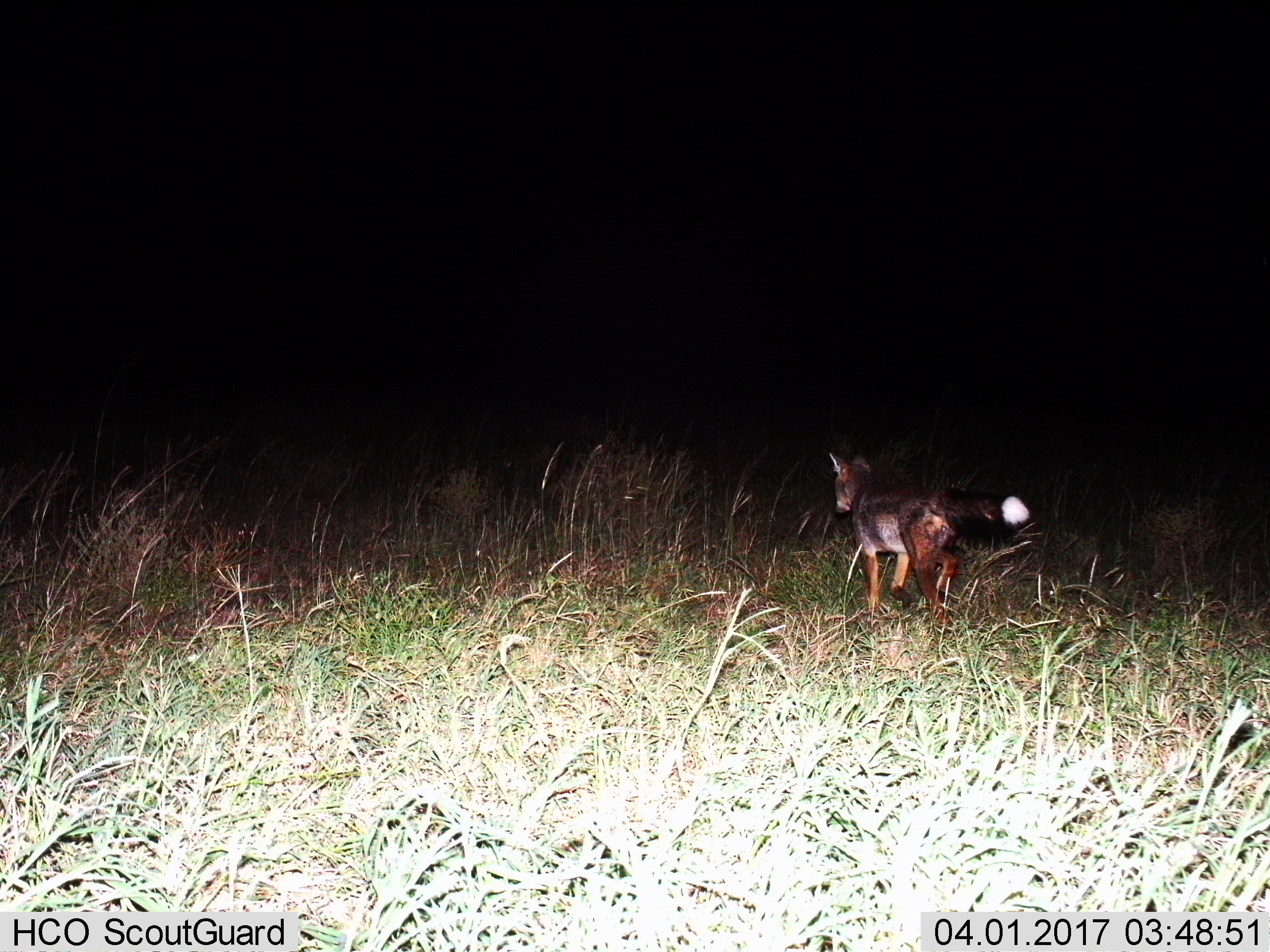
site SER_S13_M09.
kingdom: Animalia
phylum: Chordata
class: Mammalia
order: Carnivora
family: Canidae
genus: Lupulella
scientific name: Lupulella mesomelas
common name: black-backed jackal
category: jackalblackbacked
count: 1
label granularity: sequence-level